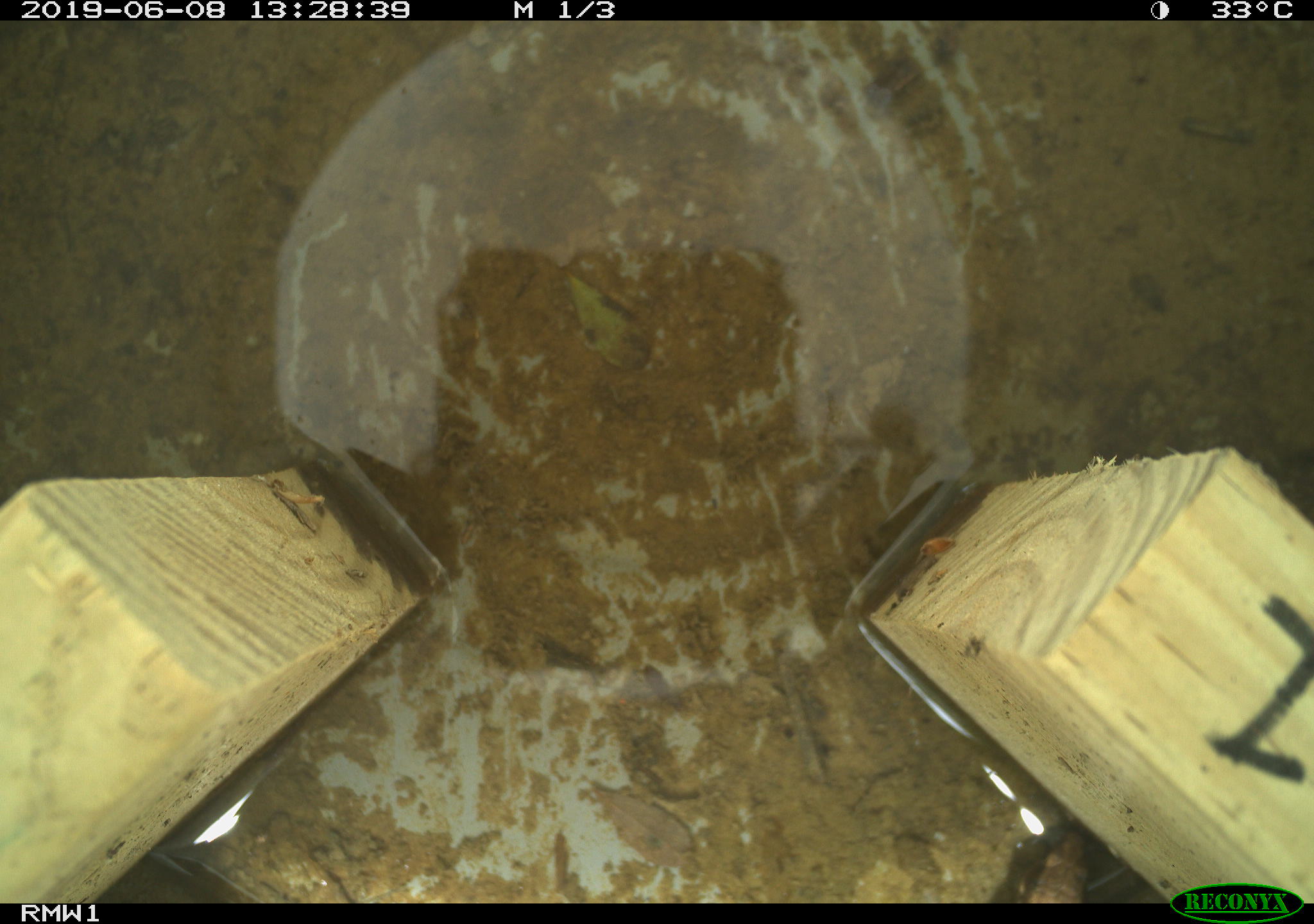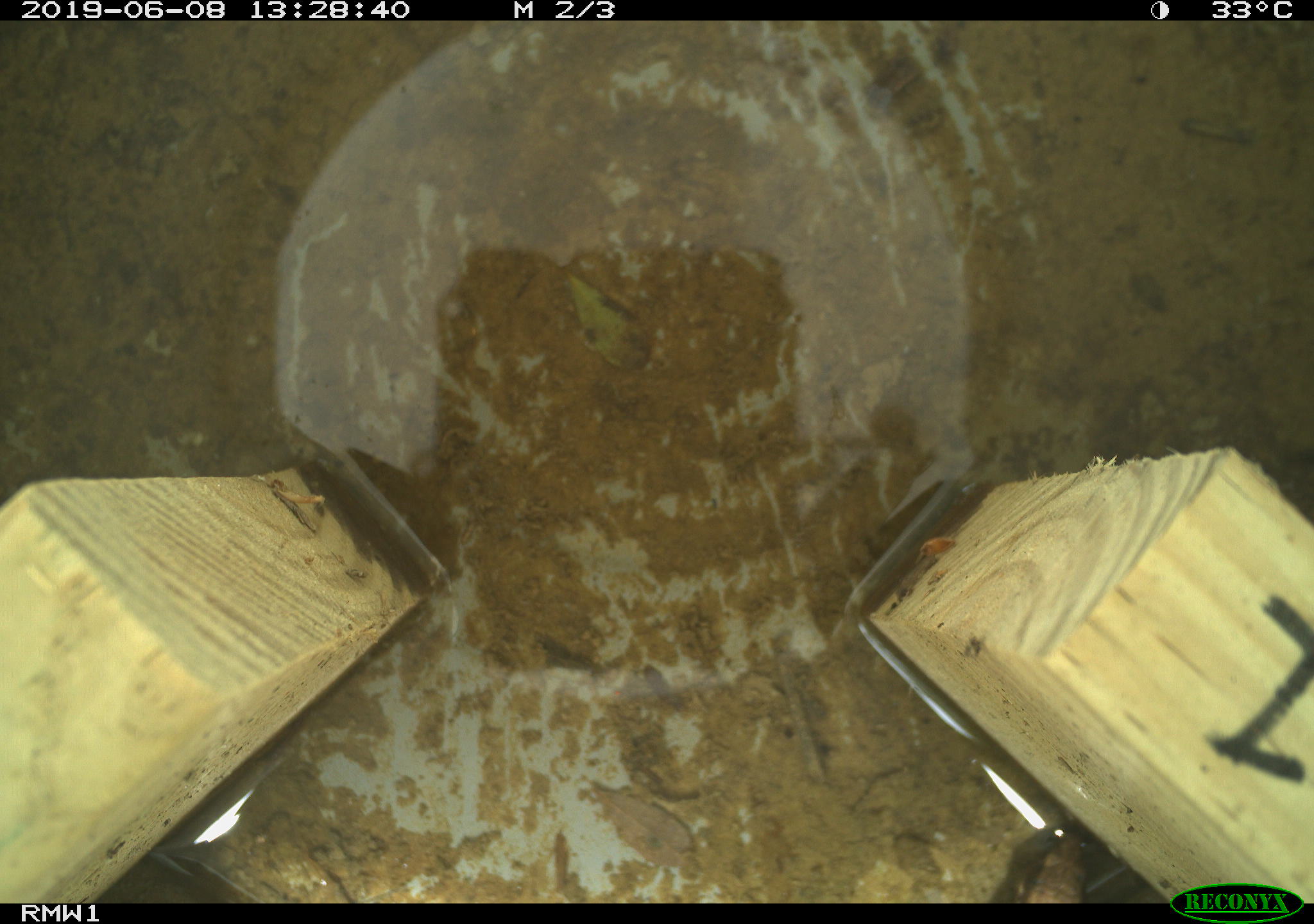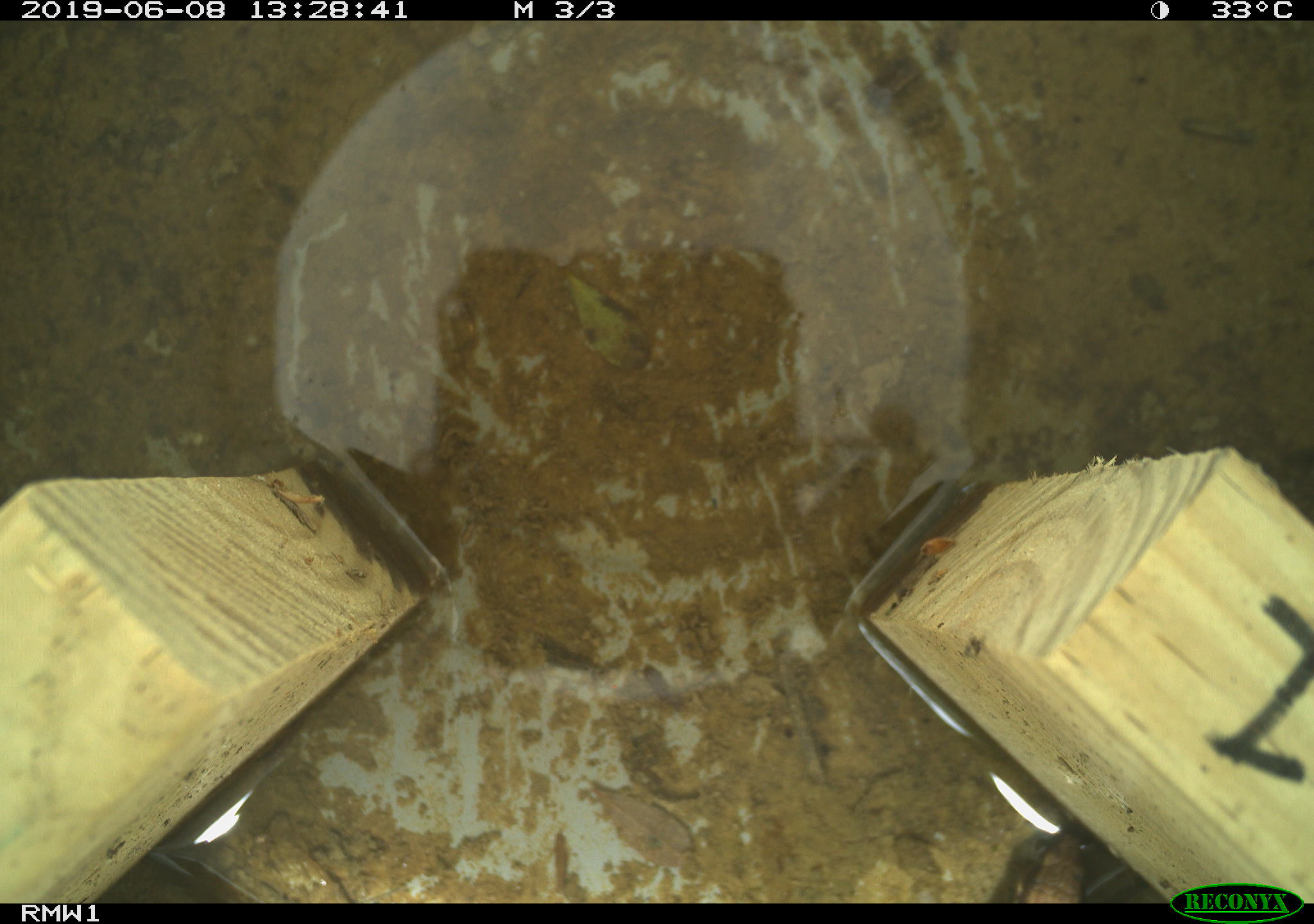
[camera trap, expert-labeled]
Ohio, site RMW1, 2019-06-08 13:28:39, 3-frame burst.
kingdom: Animalia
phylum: Chordata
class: Reptilia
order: Squamata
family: Scincidae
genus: Plestiodon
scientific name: Plestiodon fasciatus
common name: common five-lined skink